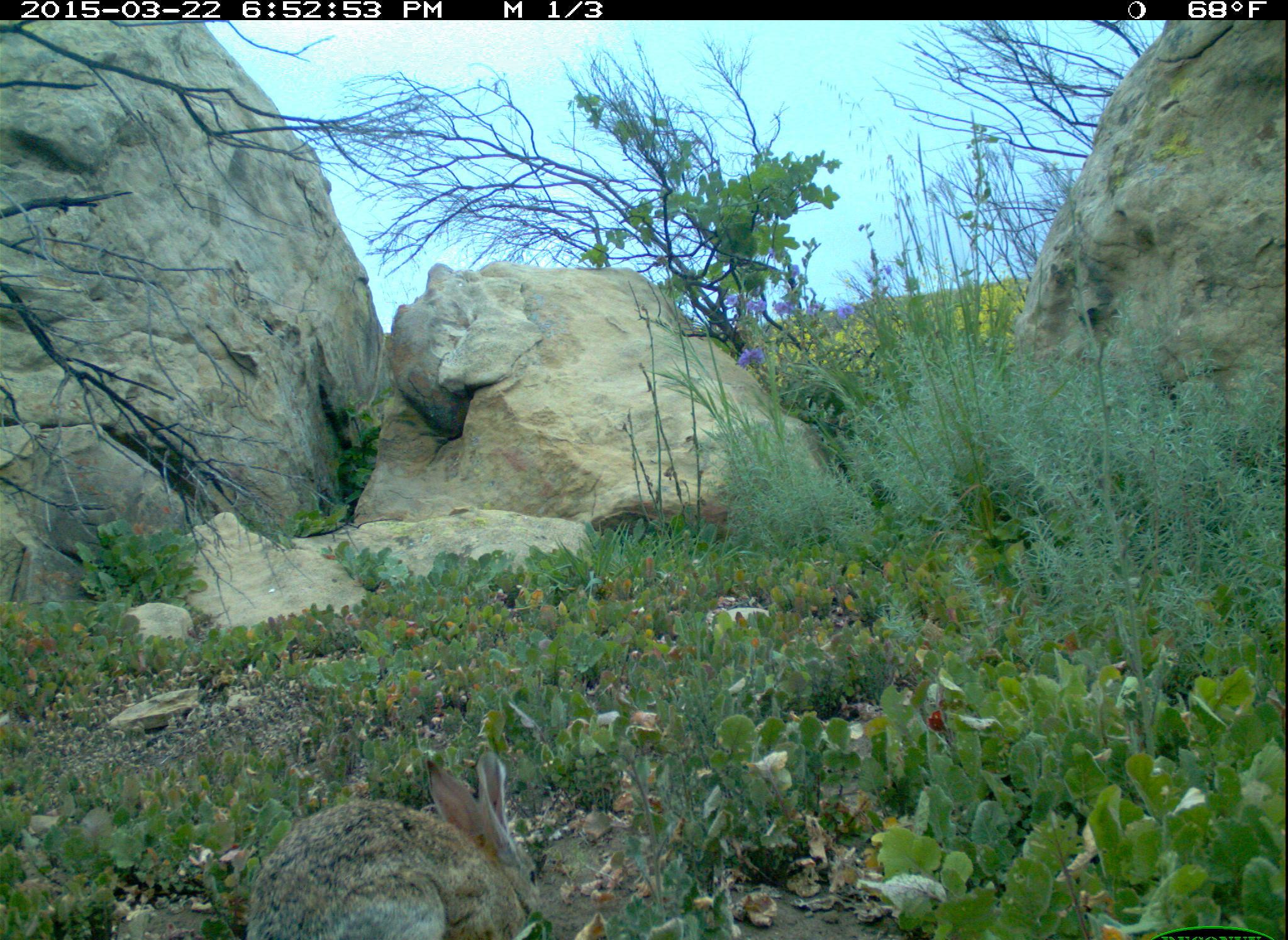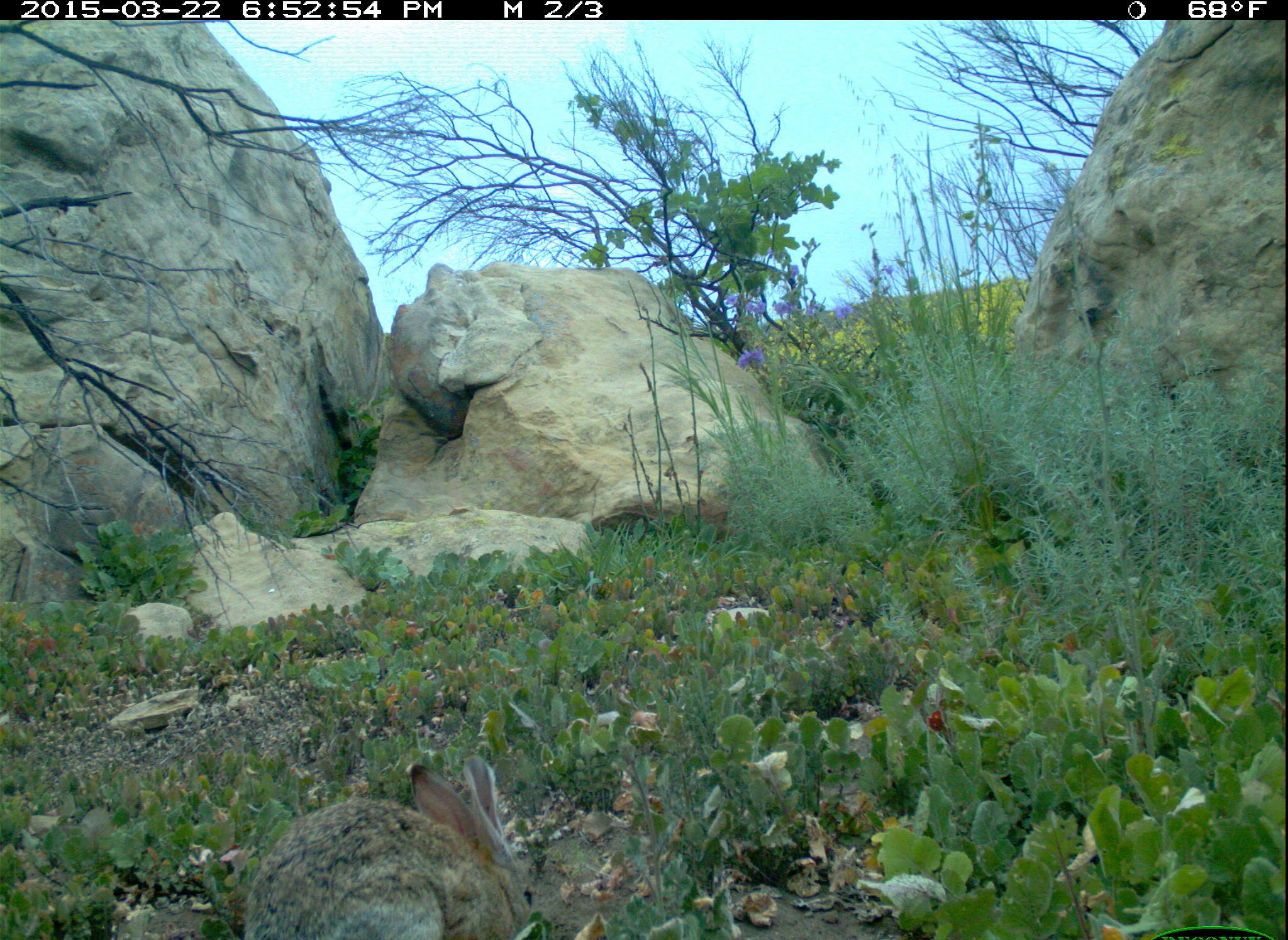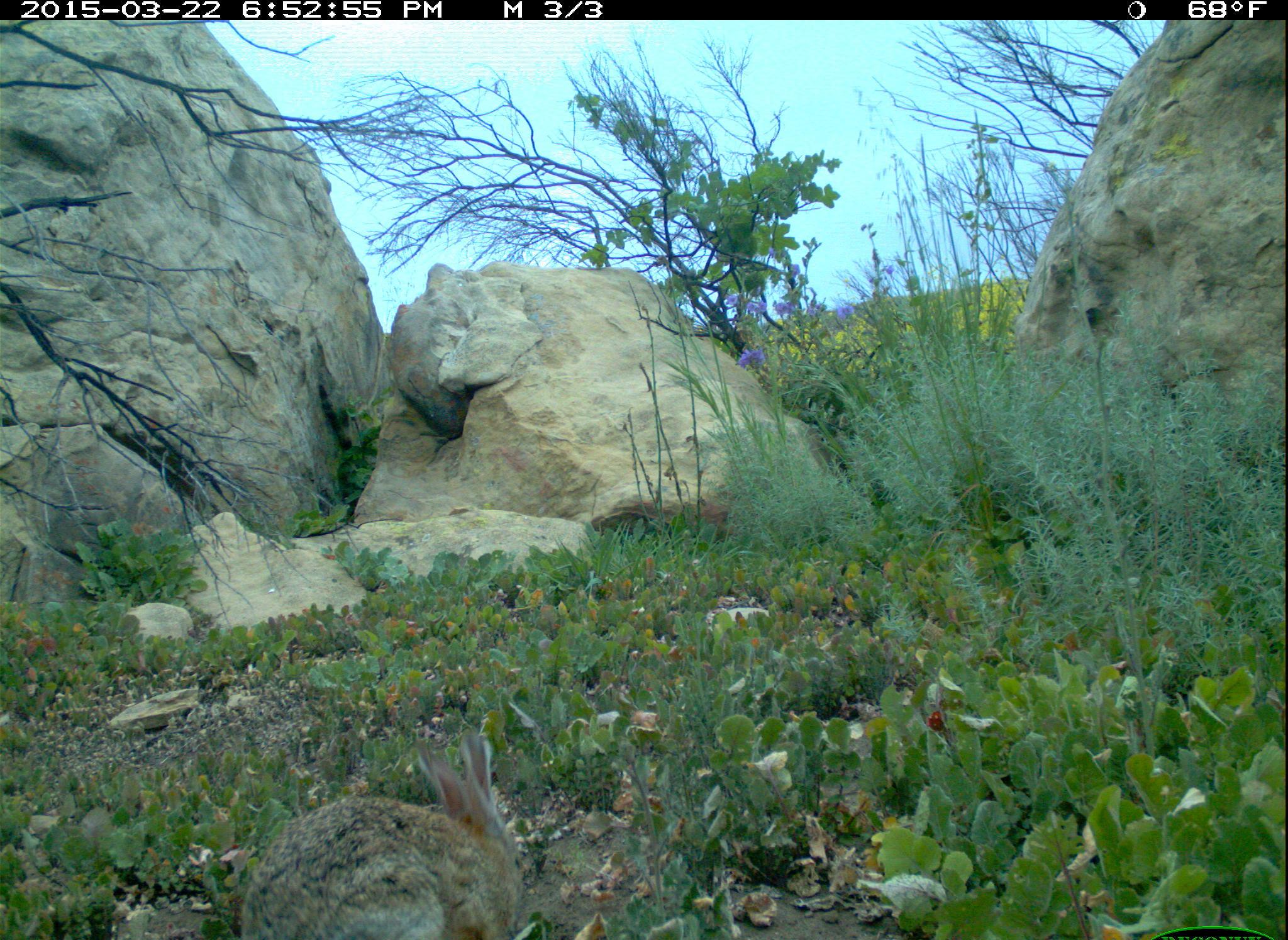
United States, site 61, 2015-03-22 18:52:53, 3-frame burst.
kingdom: Animalia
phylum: Chordata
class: Mammalia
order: Lagomorpha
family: Leporidae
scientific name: Leporidae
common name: rabbits and hares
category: rabbit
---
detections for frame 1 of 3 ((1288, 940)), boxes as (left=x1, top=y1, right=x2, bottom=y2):
rabbit: (left=238, top=744, right=549, bottom=940)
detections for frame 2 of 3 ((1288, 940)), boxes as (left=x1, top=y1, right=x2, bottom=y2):
rabbit: (left=227, top=743, right=552, bottom=940)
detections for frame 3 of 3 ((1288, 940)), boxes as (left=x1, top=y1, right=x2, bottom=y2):
rabbit: (left=232, top=733, right=559, bottom=940)